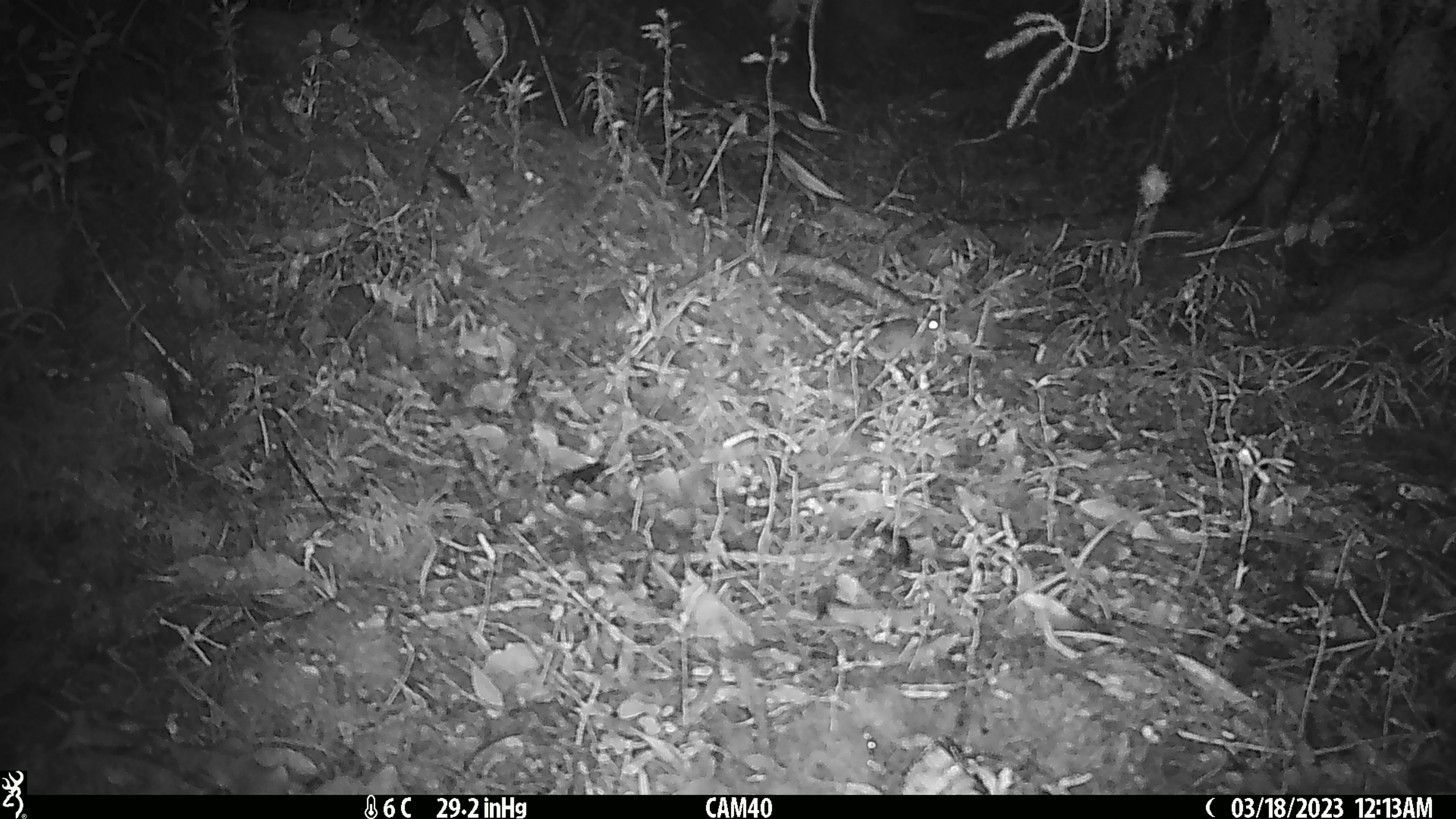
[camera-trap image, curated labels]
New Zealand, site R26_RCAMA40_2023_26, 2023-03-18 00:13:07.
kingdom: Animalia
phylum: Chordata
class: Mammalia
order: Rodentia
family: Muridae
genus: Mus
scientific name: Mus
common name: mouse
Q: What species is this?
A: Mouse (Mus).